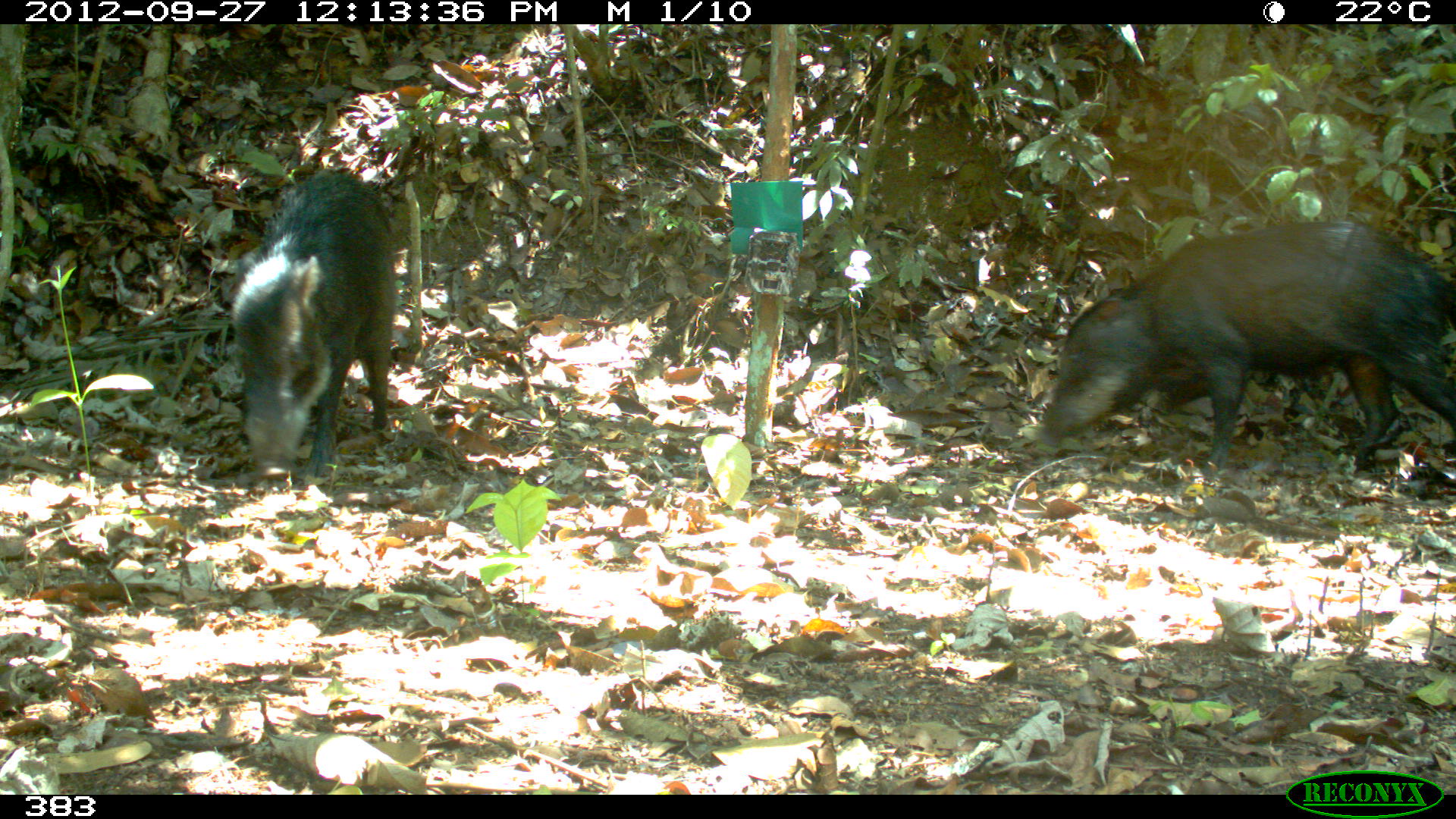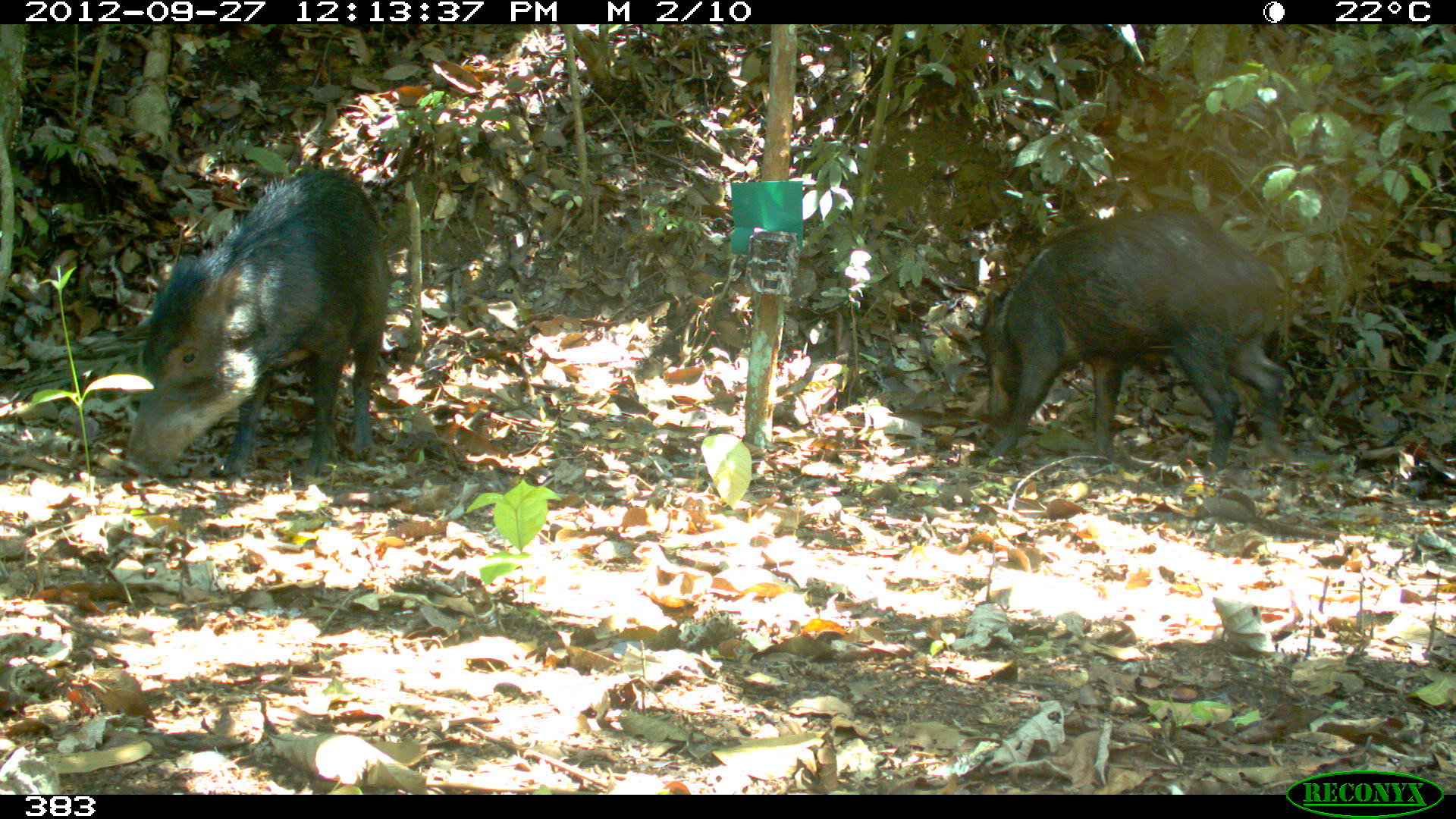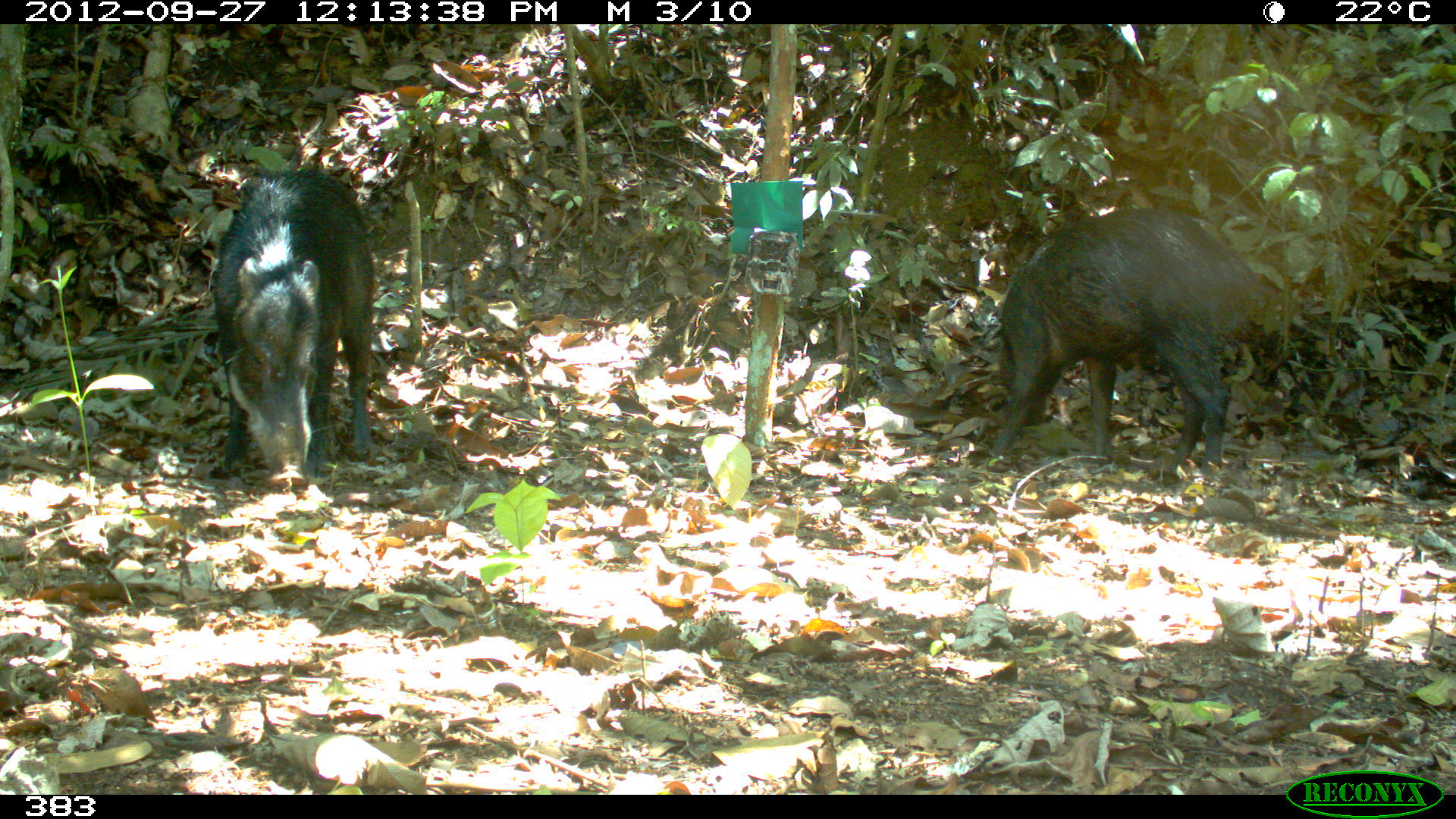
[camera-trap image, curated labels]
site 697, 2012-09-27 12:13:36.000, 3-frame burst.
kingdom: Animalia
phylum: Chordata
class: Mammalia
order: Artiodactyla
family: Tayassuidae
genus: Tayassu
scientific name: Tayassu pecari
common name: white-lipped peccary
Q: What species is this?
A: Tayassu pecari (white-lipped peccary).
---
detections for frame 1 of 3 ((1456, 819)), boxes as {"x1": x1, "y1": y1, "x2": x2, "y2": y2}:
tayassu pecari: {"x1": 1034, "y1": 220, "x2": 1455, "y2": 476}; {"x1": 230, "y1": 168, "x2": 395, "y2": 488}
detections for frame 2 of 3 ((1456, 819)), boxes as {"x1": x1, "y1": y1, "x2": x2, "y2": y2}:
tayassu pecari: {"x1": 120, "y1": 165, "x2": 388, "y2": 477}; {"x1": 979, "y1": 209, "x2": 1283, "y2": 477}